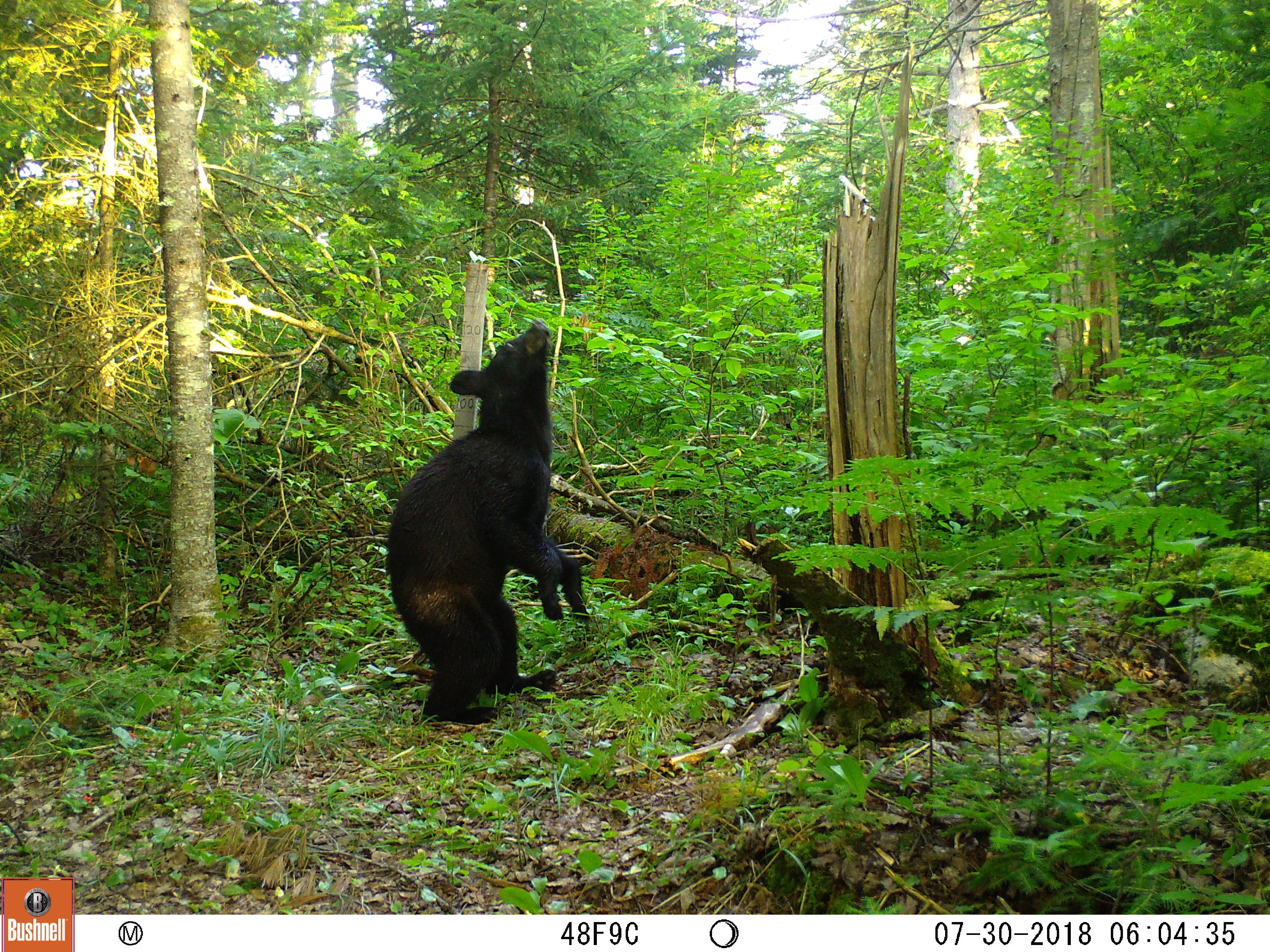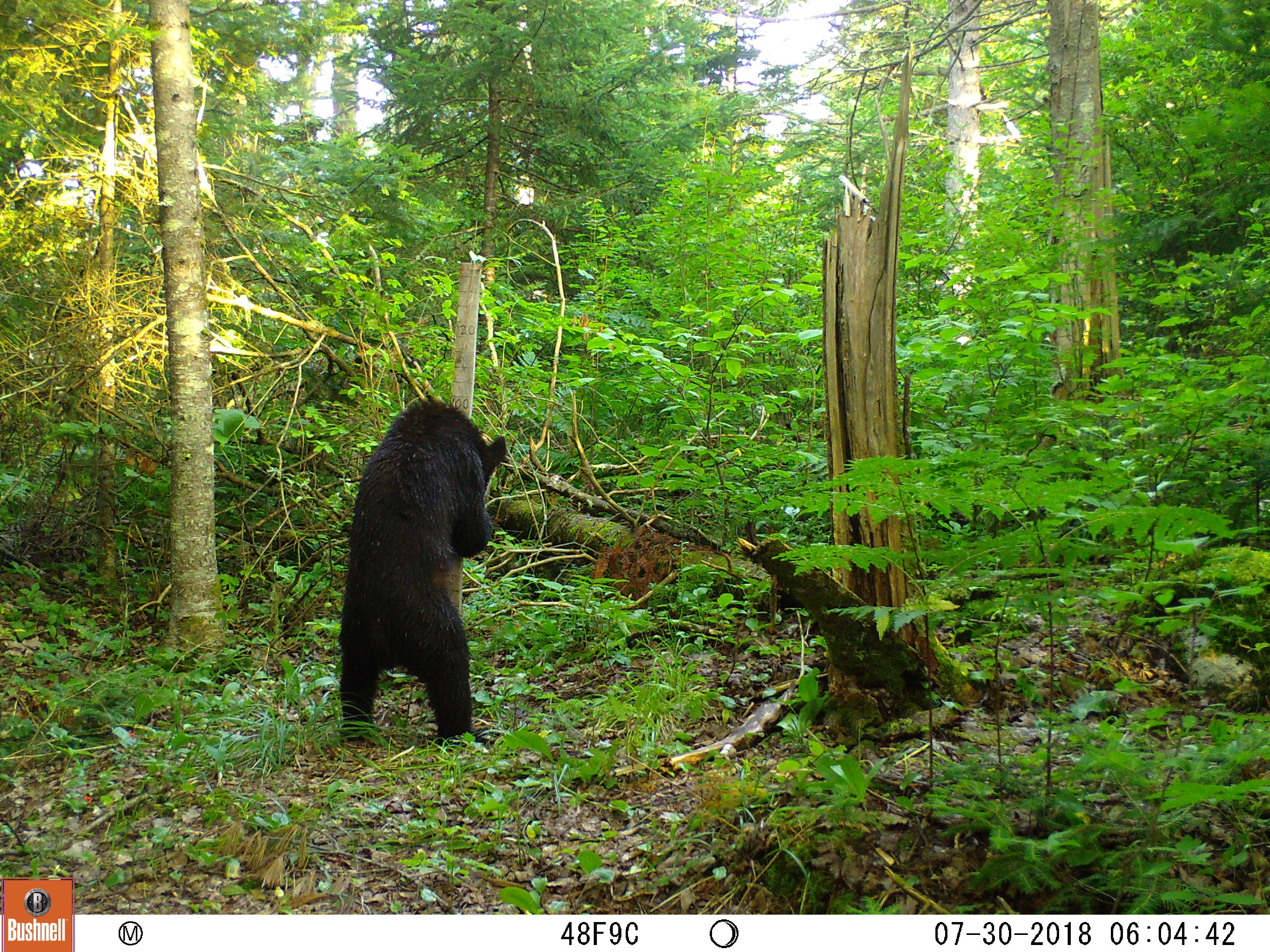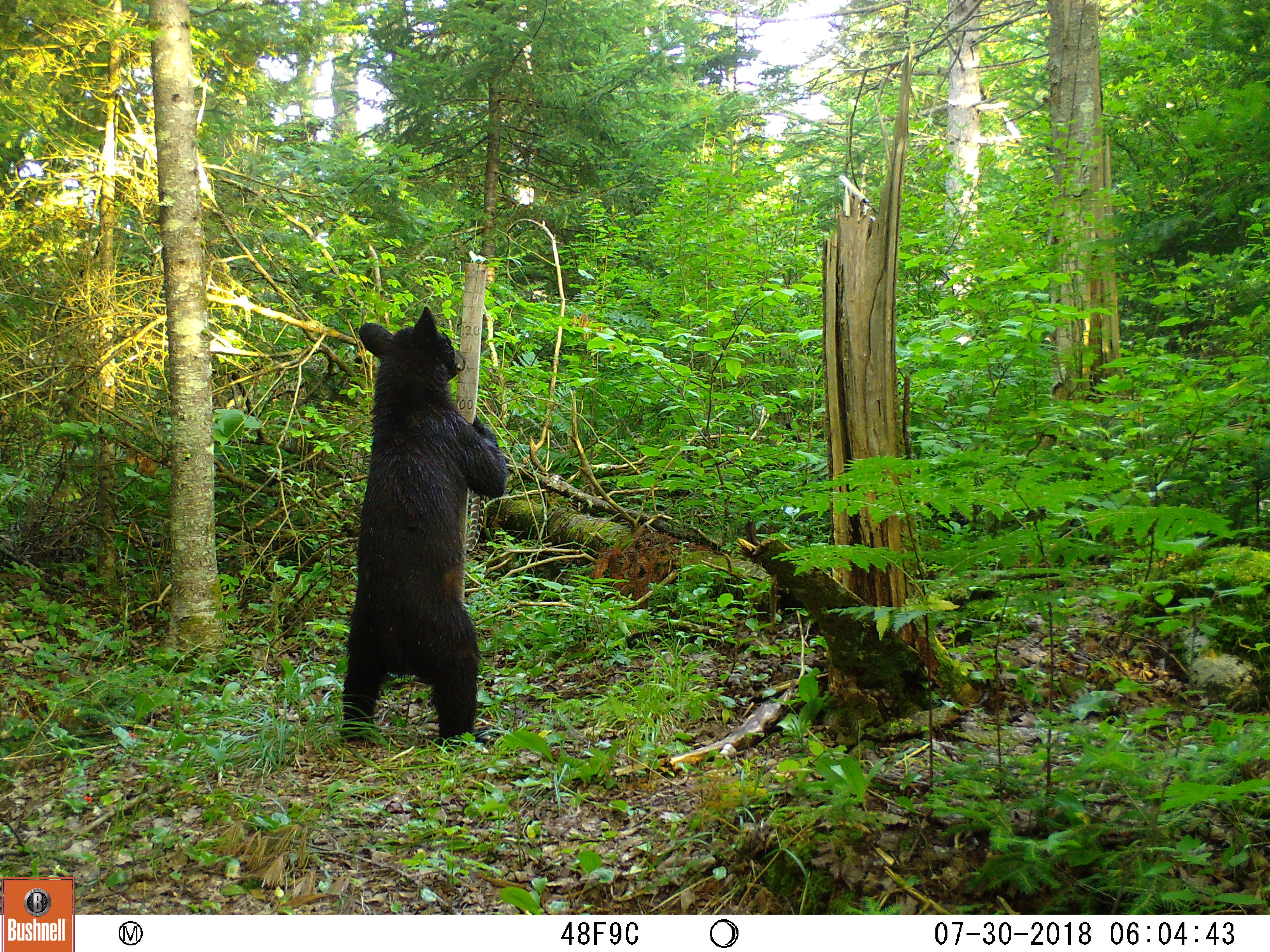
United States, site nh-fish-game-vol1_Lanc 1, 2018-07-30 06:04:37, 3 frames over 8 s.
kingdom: Animalia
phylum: Chordata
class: Mammalia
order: Carnivora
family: Ursidae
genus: Ursus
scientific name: Ursus americanus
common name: black bear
Black bear (Ursus americanus).